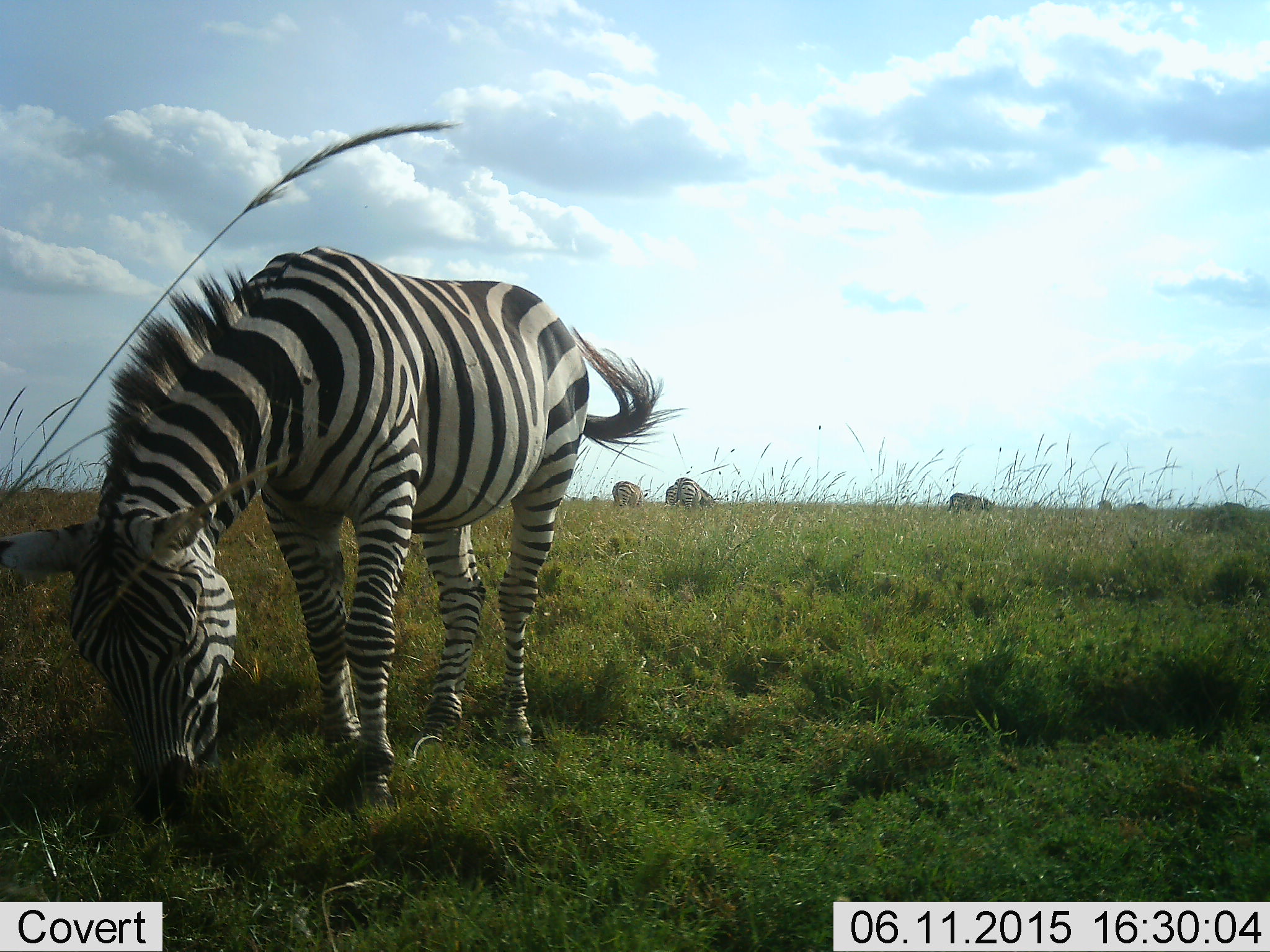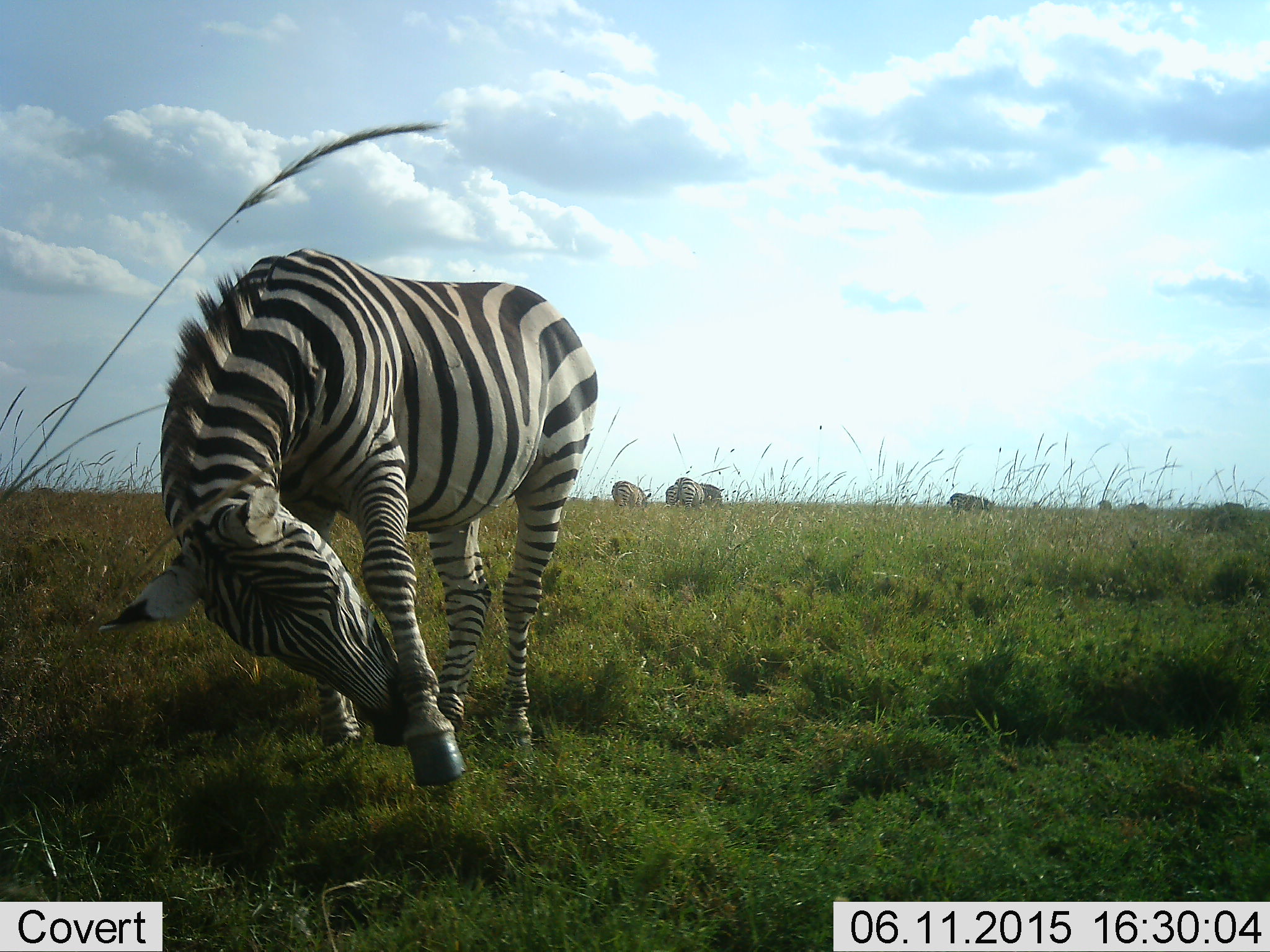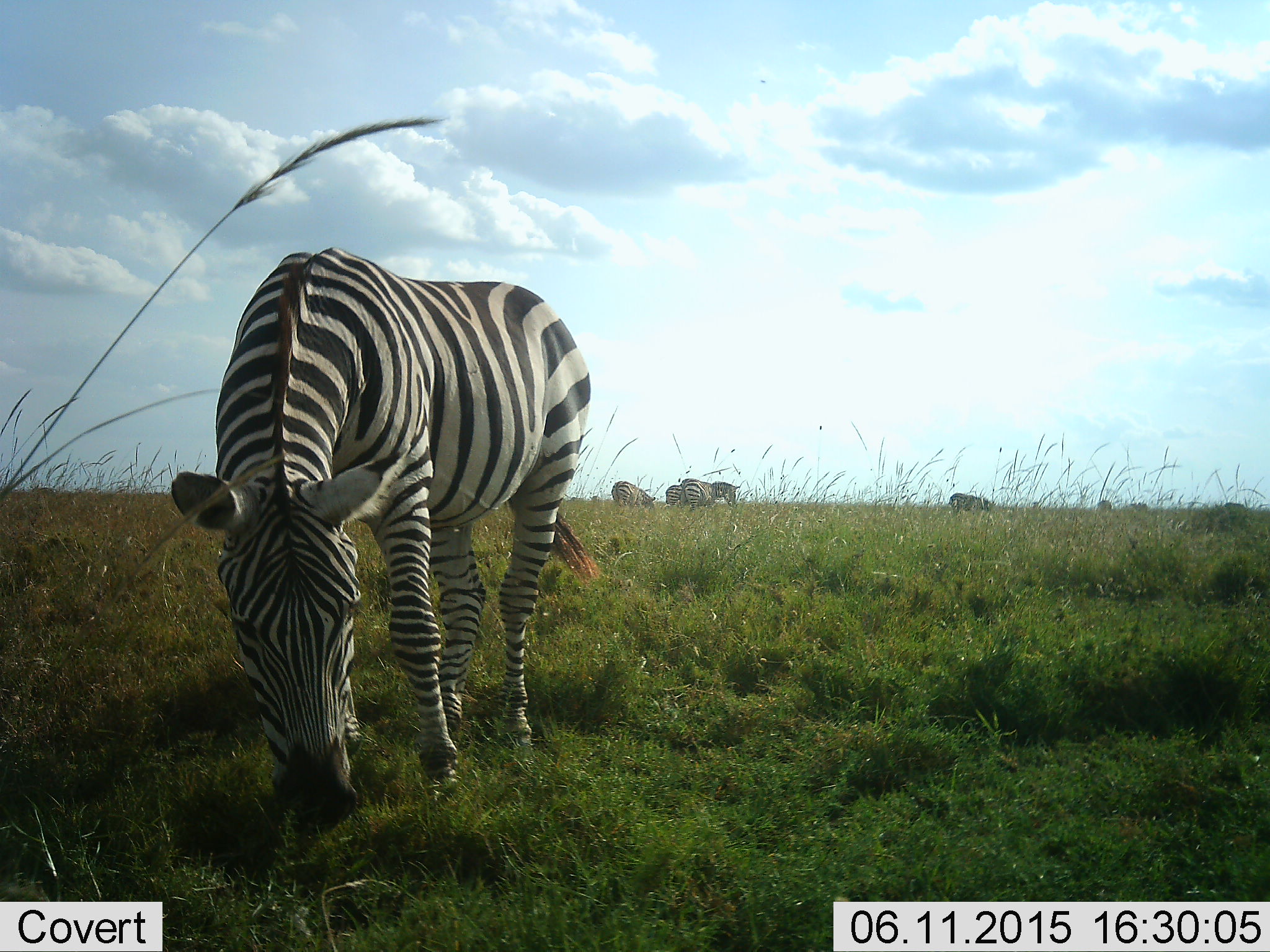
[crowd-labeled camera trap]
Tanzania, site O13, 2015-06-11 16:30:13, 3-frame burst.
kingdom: Animalia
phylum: Chordata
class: Mammalia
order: Perissodactyla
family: Equidae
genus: Equus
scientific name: Equus quagga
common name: plains zebra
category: zebra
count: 6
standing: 70%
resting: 0%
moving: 30%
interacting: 0%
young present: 0%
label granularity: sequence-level